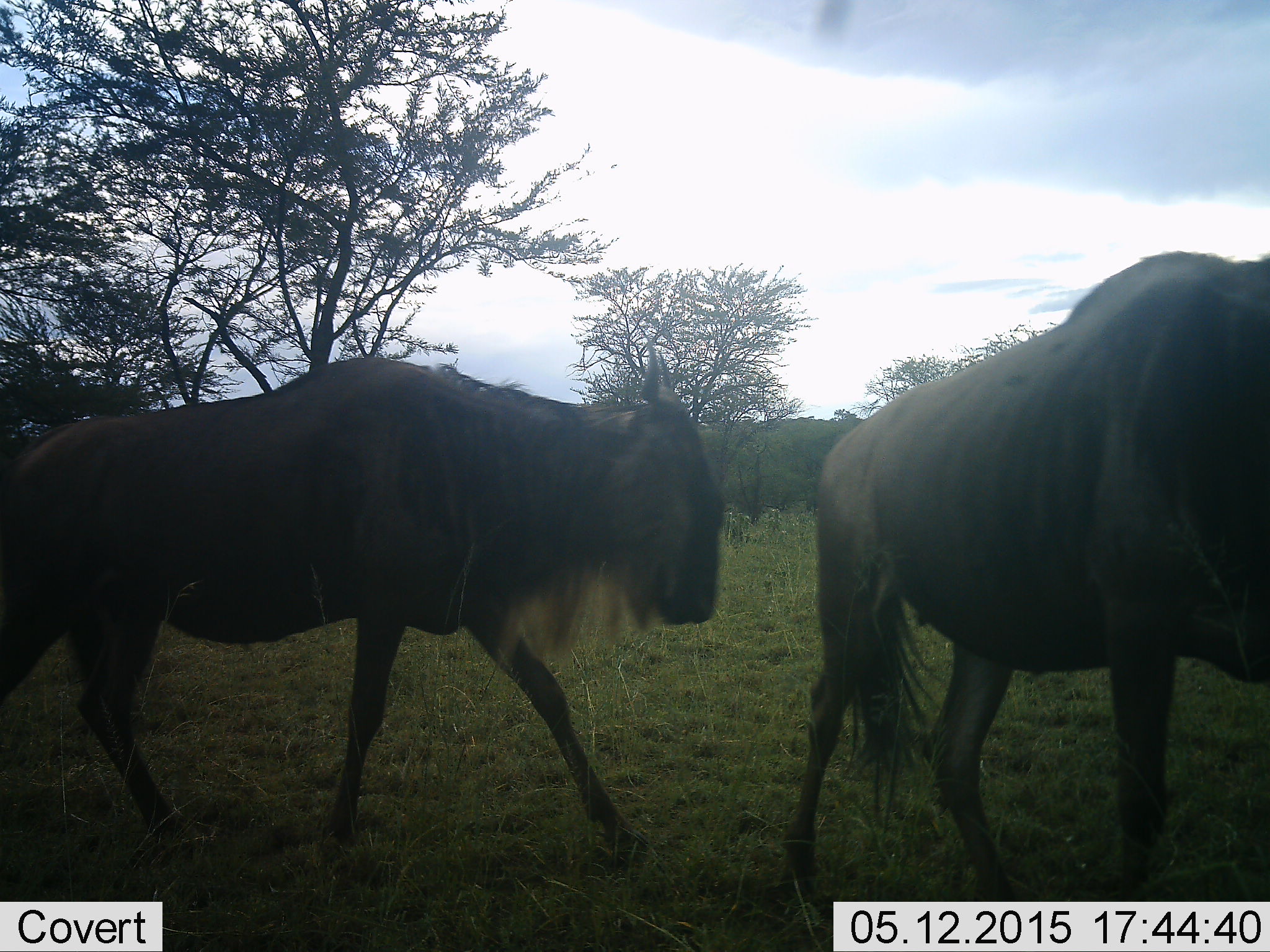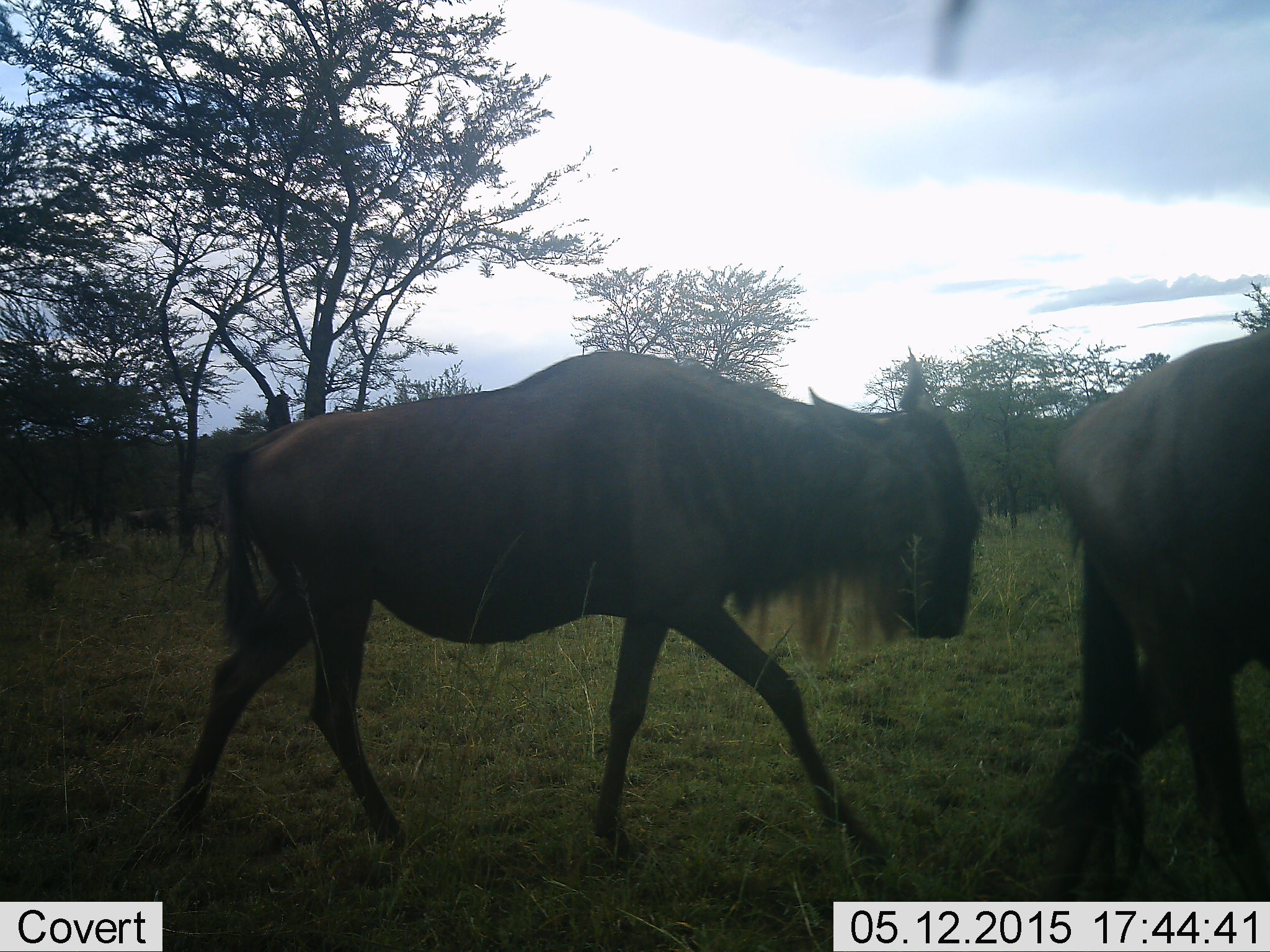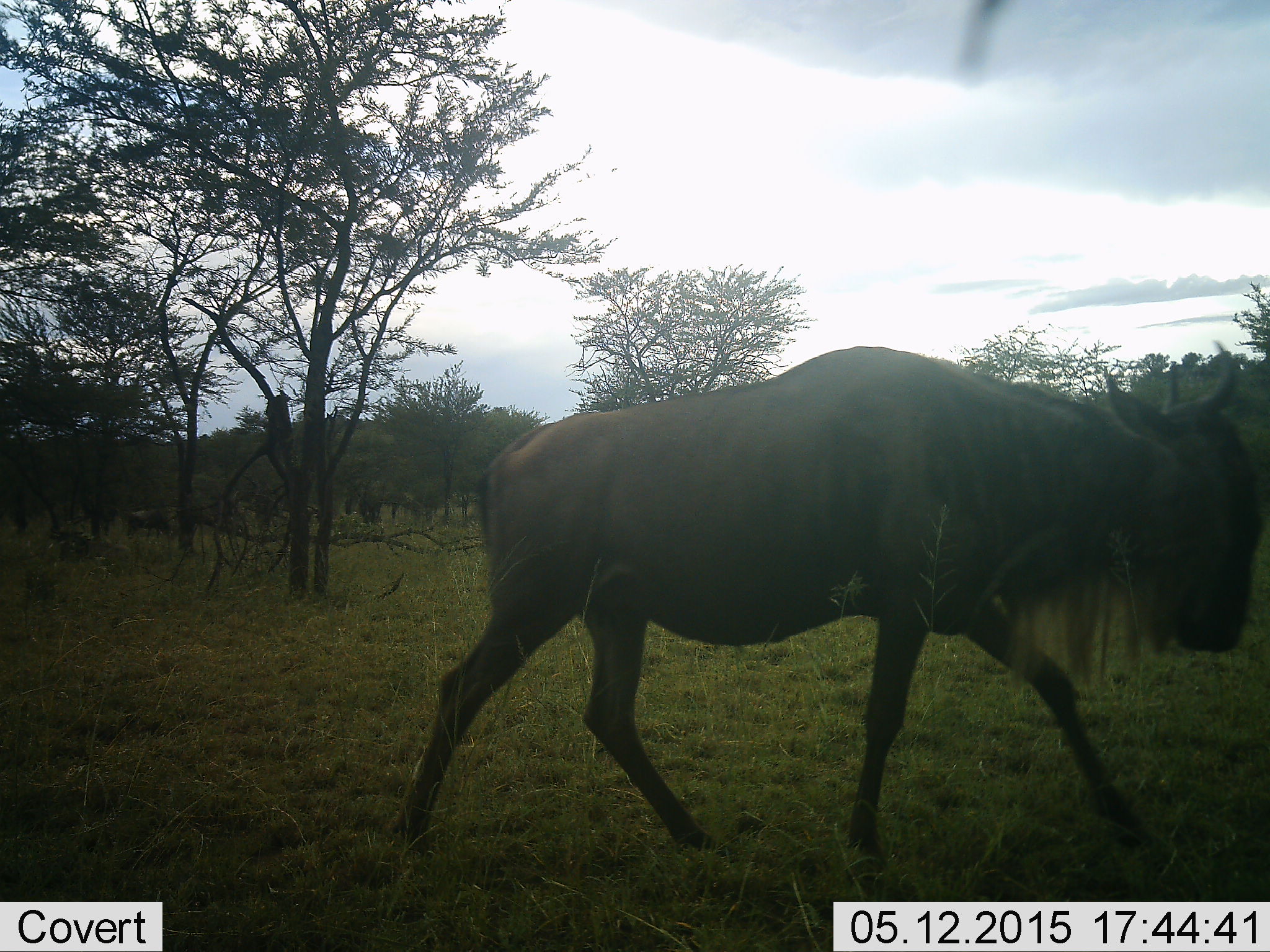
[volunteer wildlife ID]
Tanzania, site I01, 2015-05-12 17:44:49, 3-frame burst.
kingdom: Animalia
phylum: Chordata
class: Mammalia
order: Artiodactyla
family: Bovidae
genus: Connochaetes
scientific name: Connochaetes taurinus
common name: blue wildebeest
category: wildebeest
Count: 2.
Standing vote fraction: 10%.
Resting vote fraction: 0%.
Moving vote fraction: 90%.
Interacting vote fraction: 0%.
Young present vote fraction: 0%.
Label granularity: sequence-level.